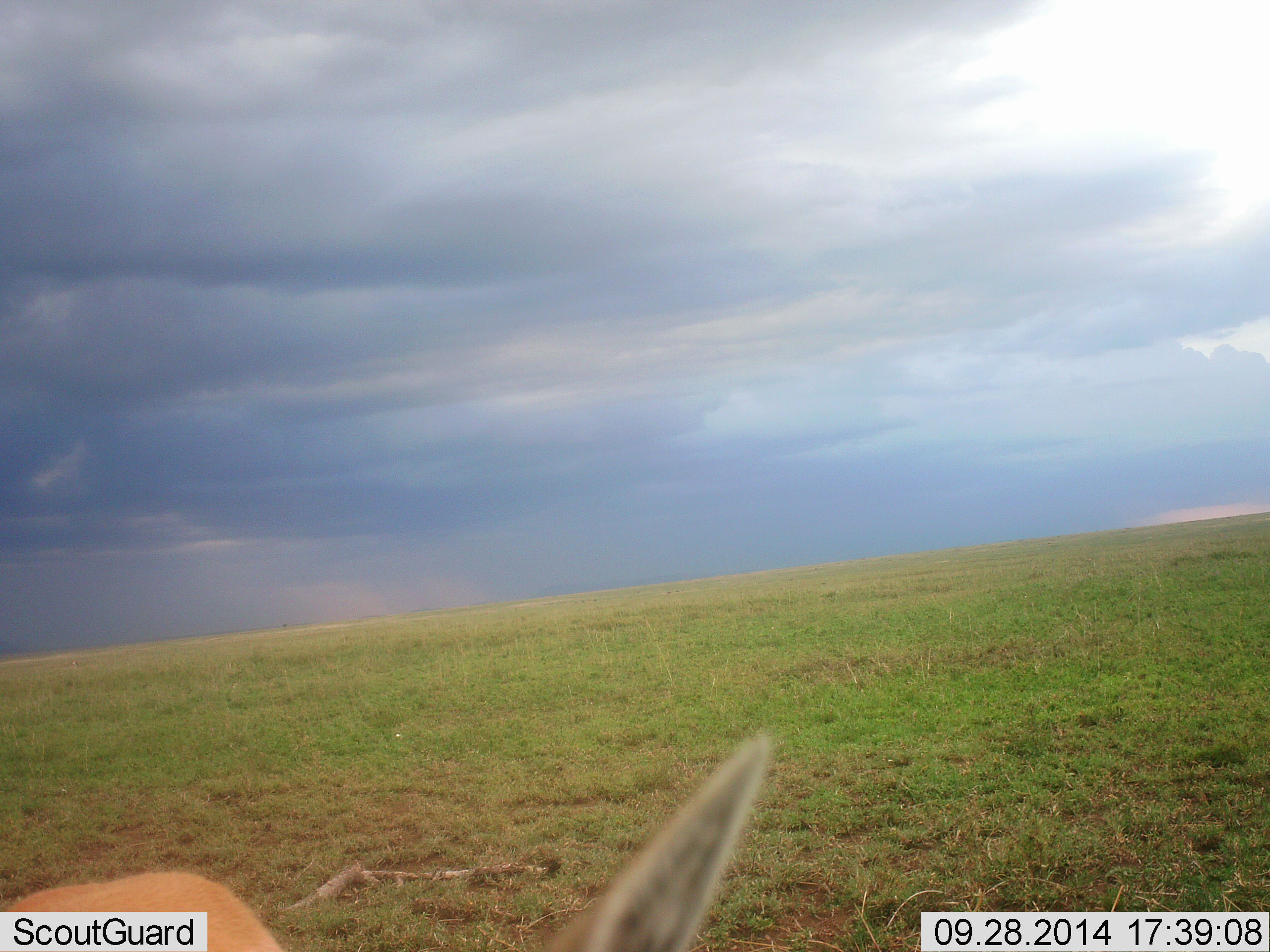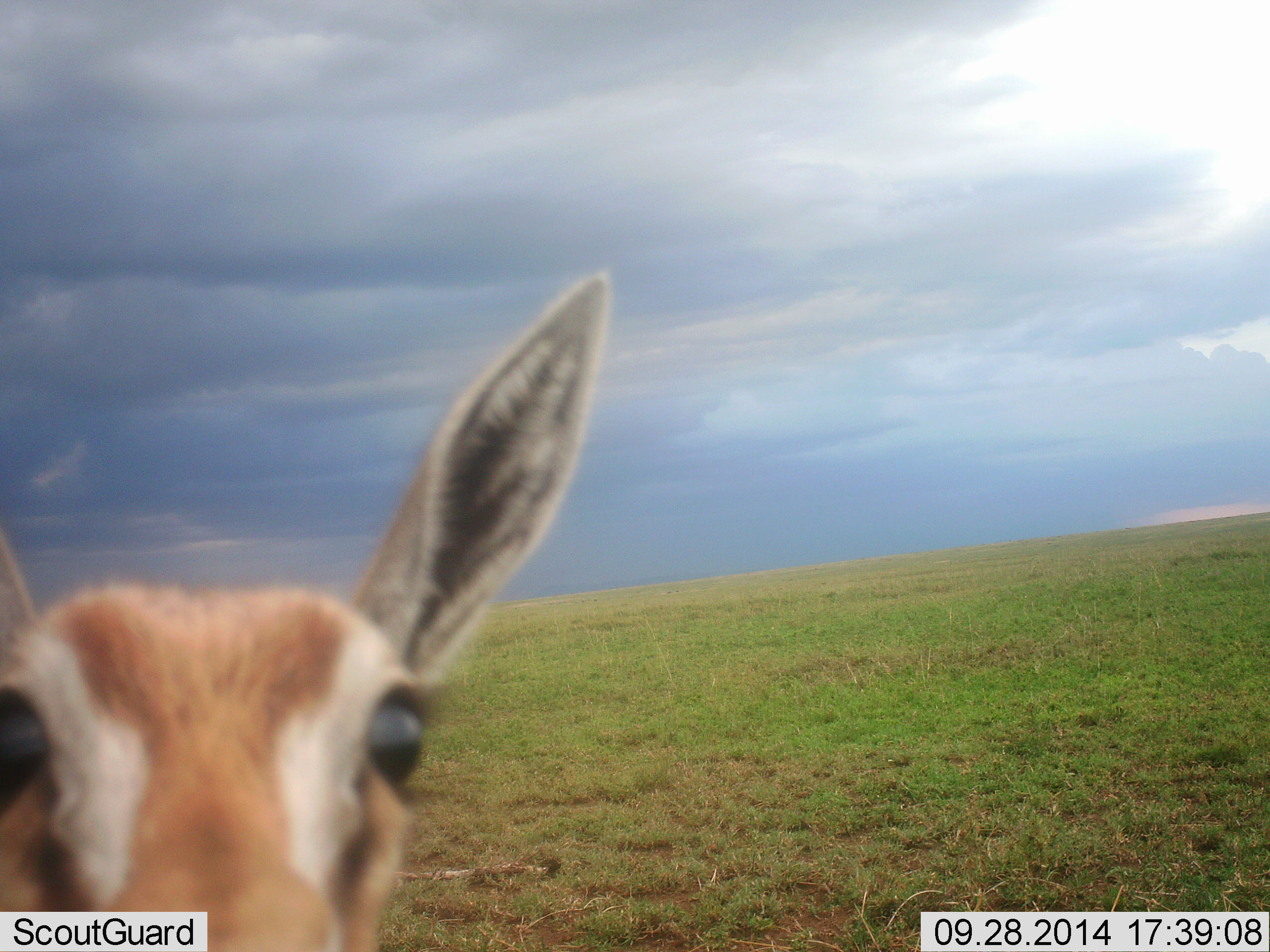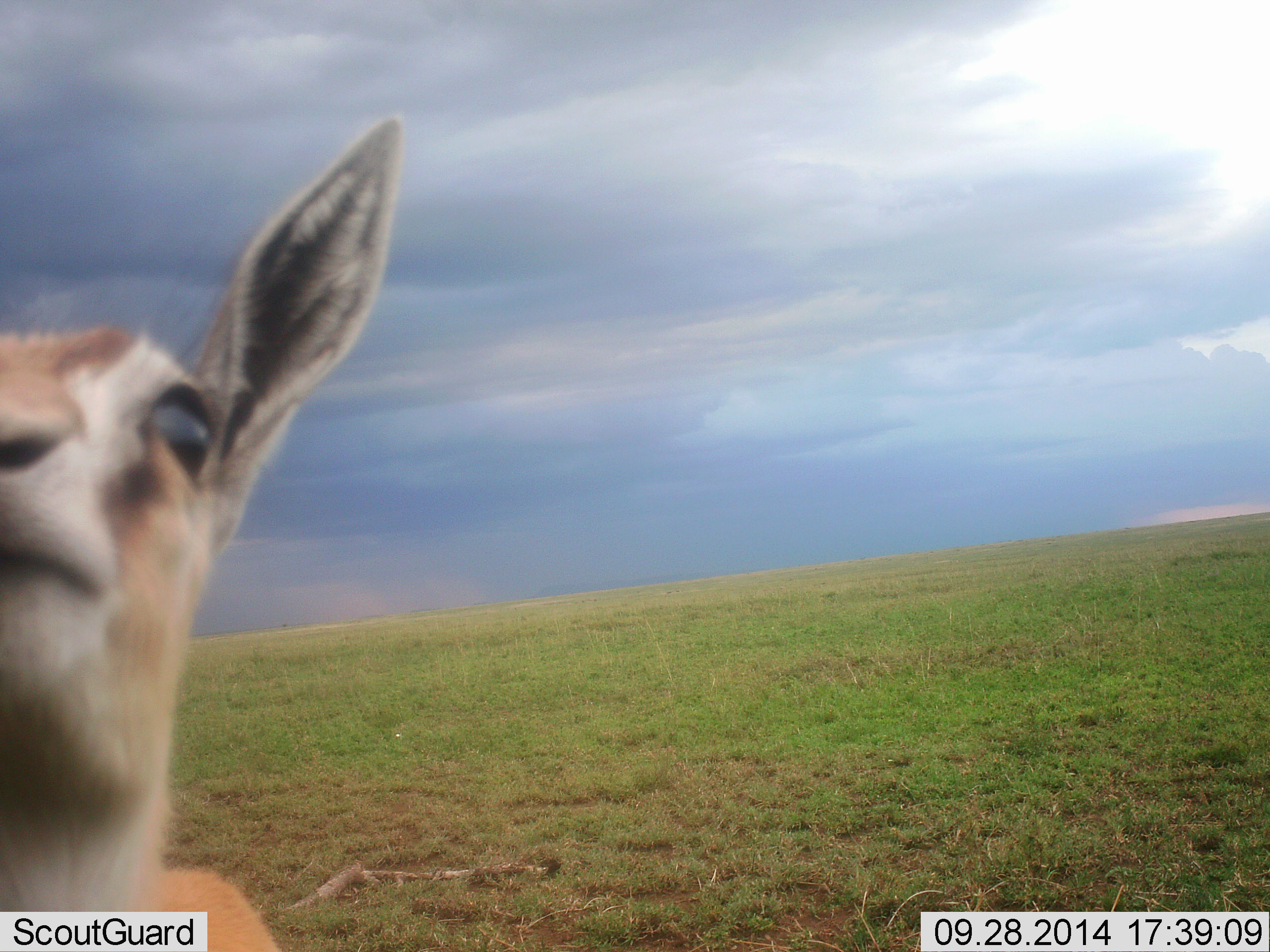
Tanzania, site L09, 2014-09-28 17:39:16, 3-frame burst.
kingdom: Animalia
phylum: Chordata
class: Mammalia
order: Artiodactyla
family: Bovidae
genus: Eudorcas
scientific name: Eudorcas thomsonii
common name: thomson's gazelle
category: gazellethomsons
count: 1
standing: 91%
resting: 0%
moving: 0%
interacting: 27%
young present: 9%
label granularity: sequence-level